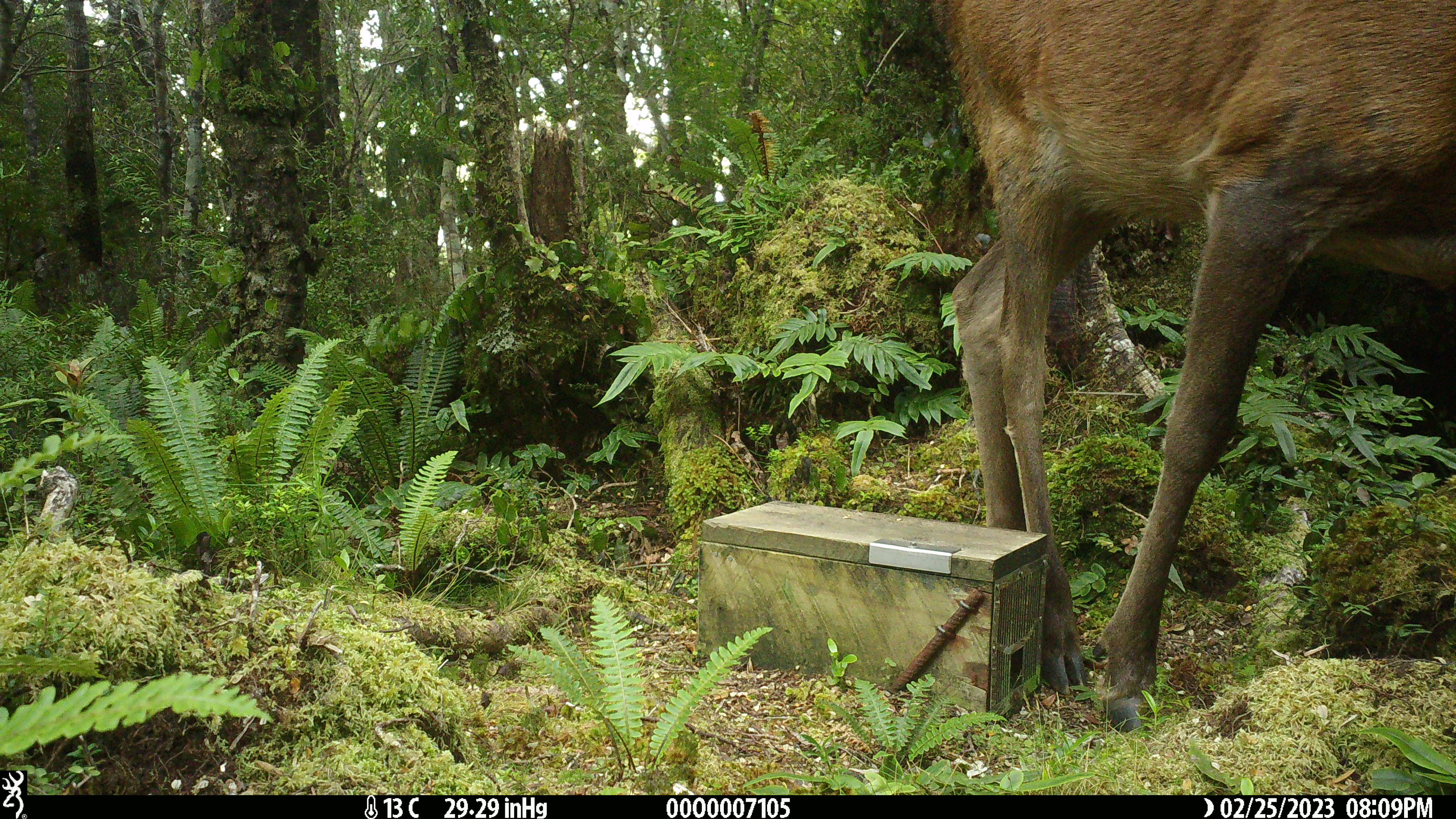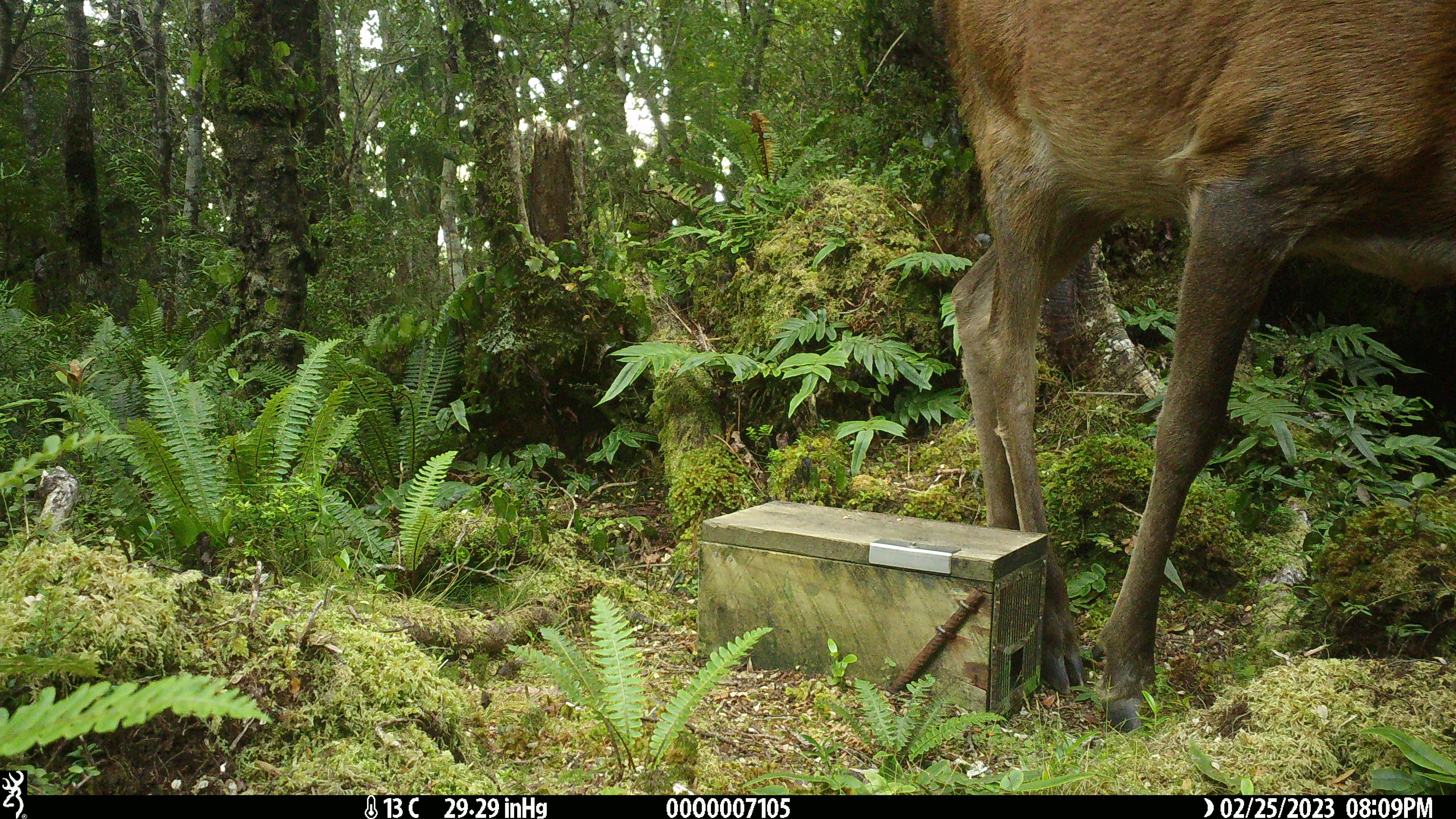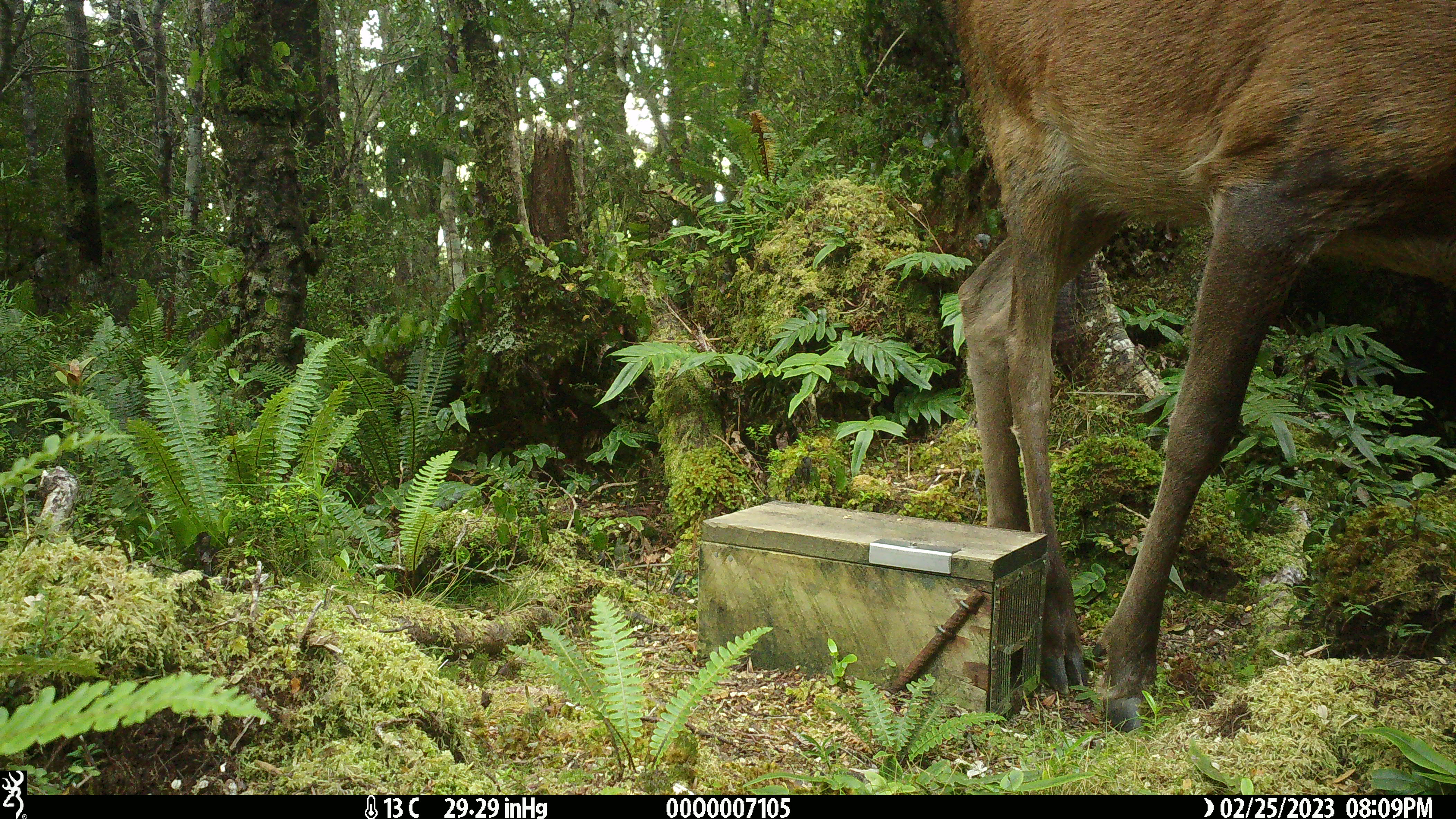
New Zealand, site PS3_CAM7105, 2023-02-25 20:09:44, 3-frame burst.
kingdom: Animalia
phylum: Chordata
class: Mammalia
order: Artiodactyla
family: Cervidae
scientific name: Cervidae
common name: deer